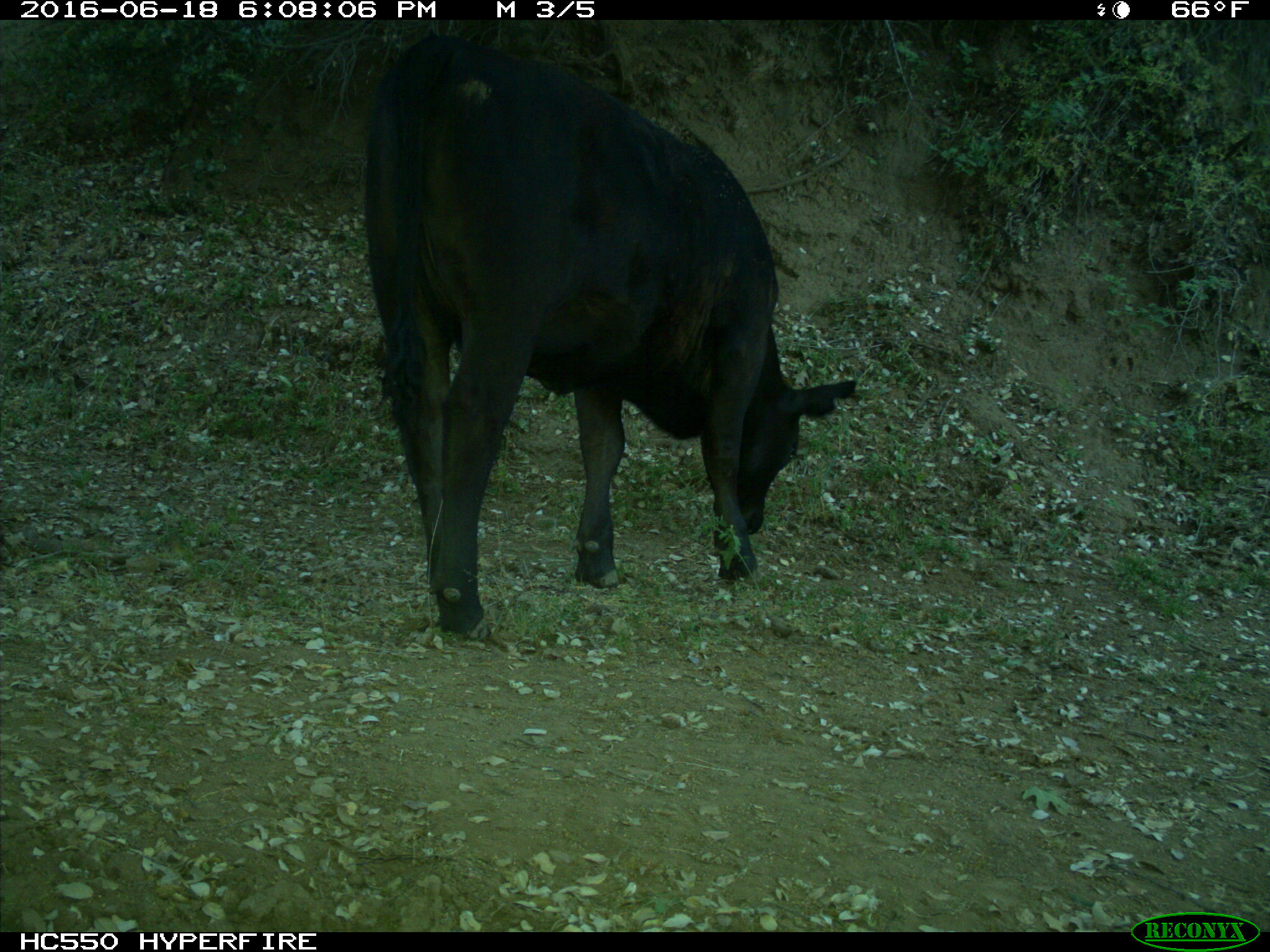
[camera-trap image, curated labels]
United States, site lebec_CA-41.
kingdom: Animalia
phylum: Chordata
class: Mammalia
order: Artiodactyla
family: Bovidae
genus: Bos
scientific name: Bos taurus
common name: domestic cow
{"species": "Bos taurus (domestic cow)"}